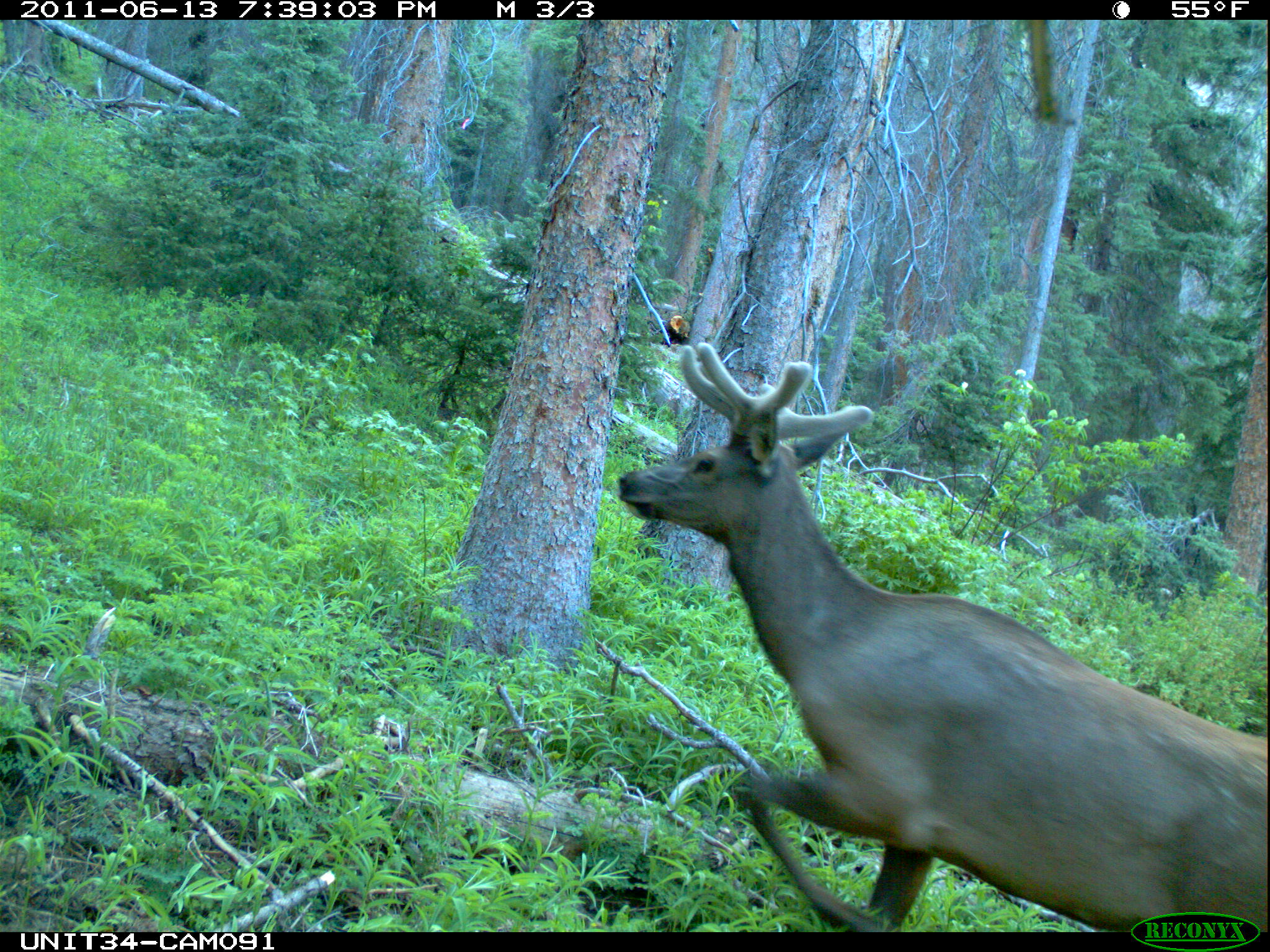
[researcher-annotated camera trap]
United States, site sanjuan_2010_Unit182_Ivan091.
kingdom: Animalia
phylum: Chordata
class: Mammalia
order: Artiodactyla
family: Cervidae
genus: Cervus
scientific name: Cervus elaphus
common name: red deer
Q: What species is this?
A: Cervus elaphus (red deer).